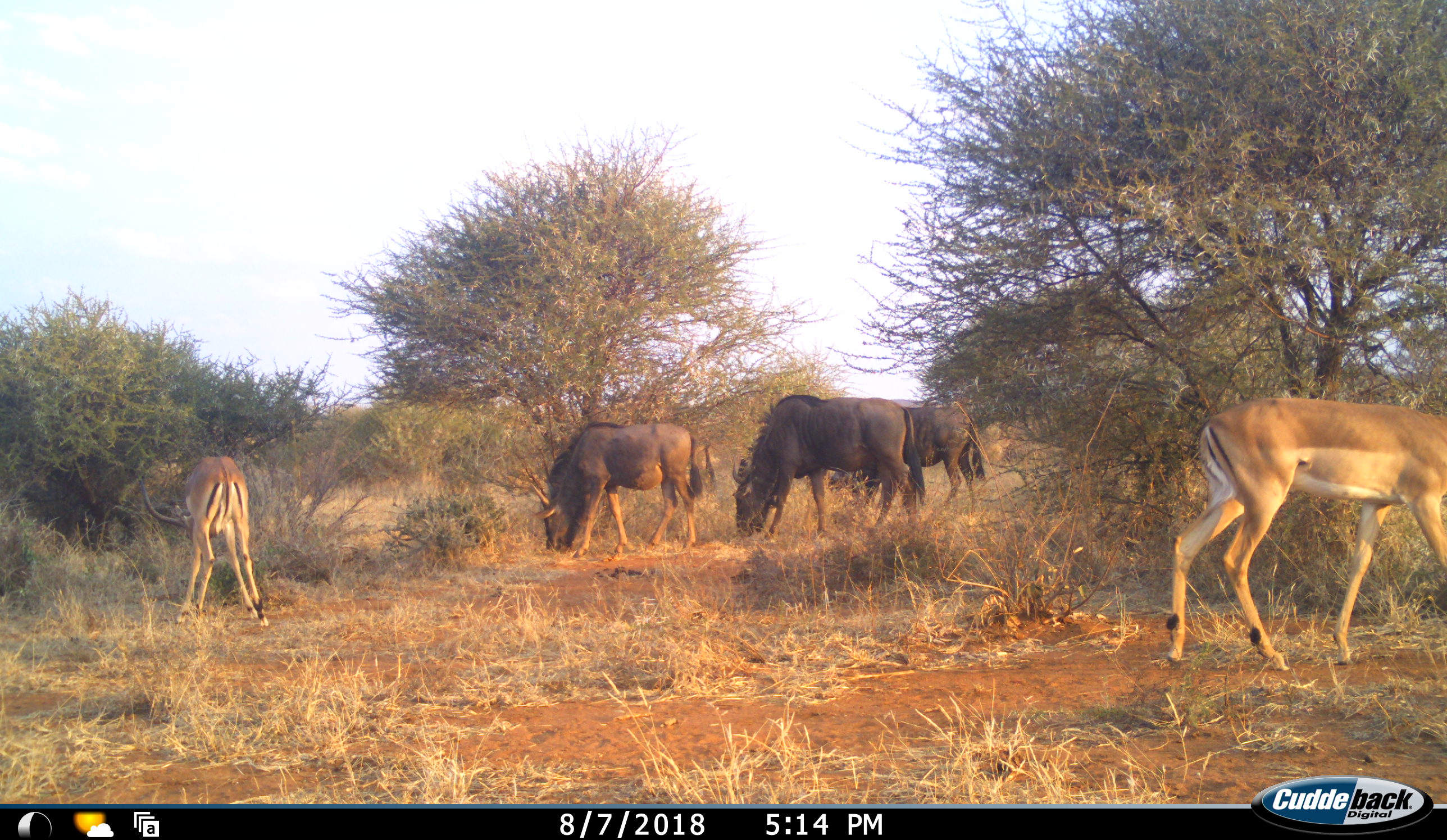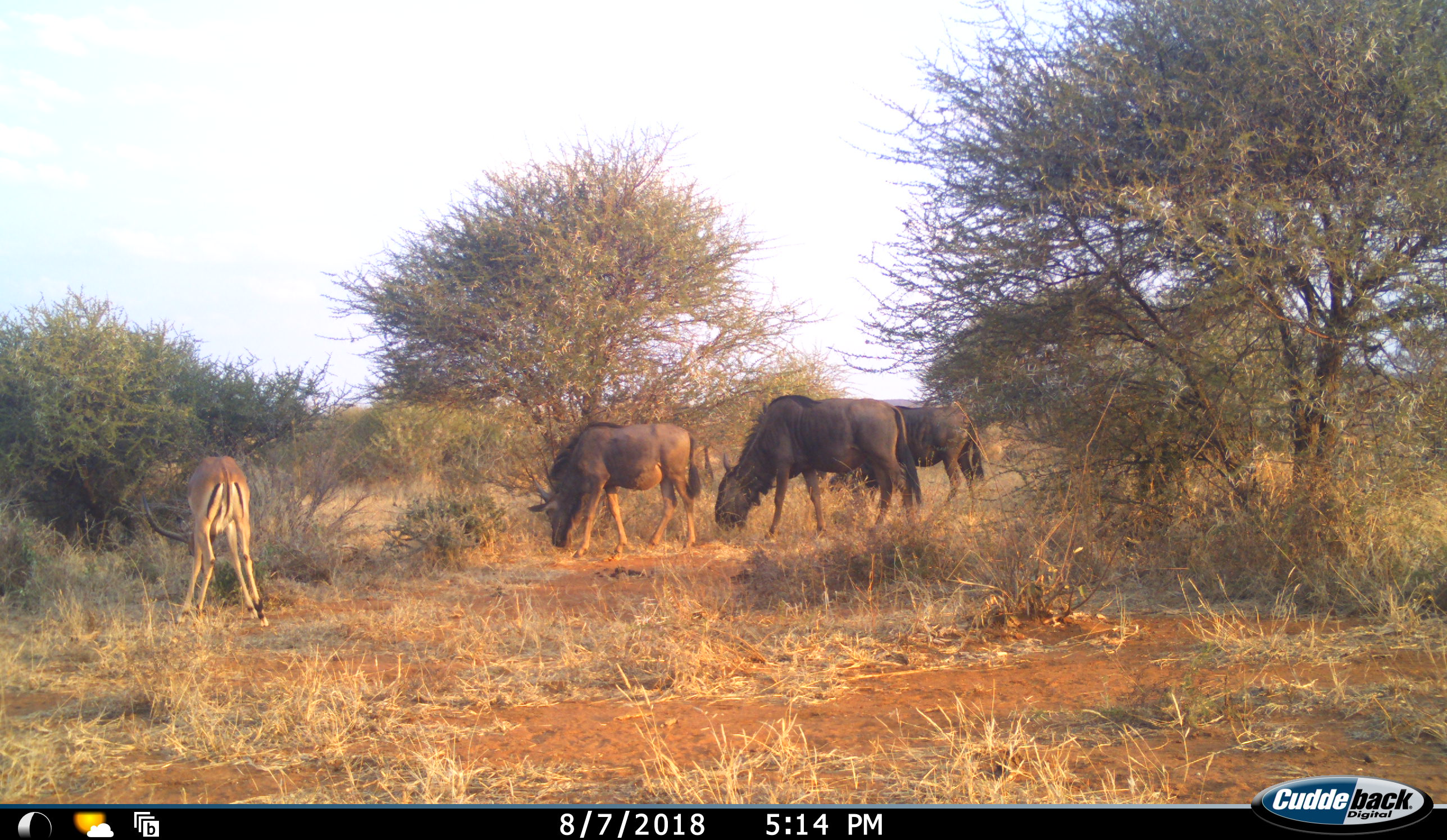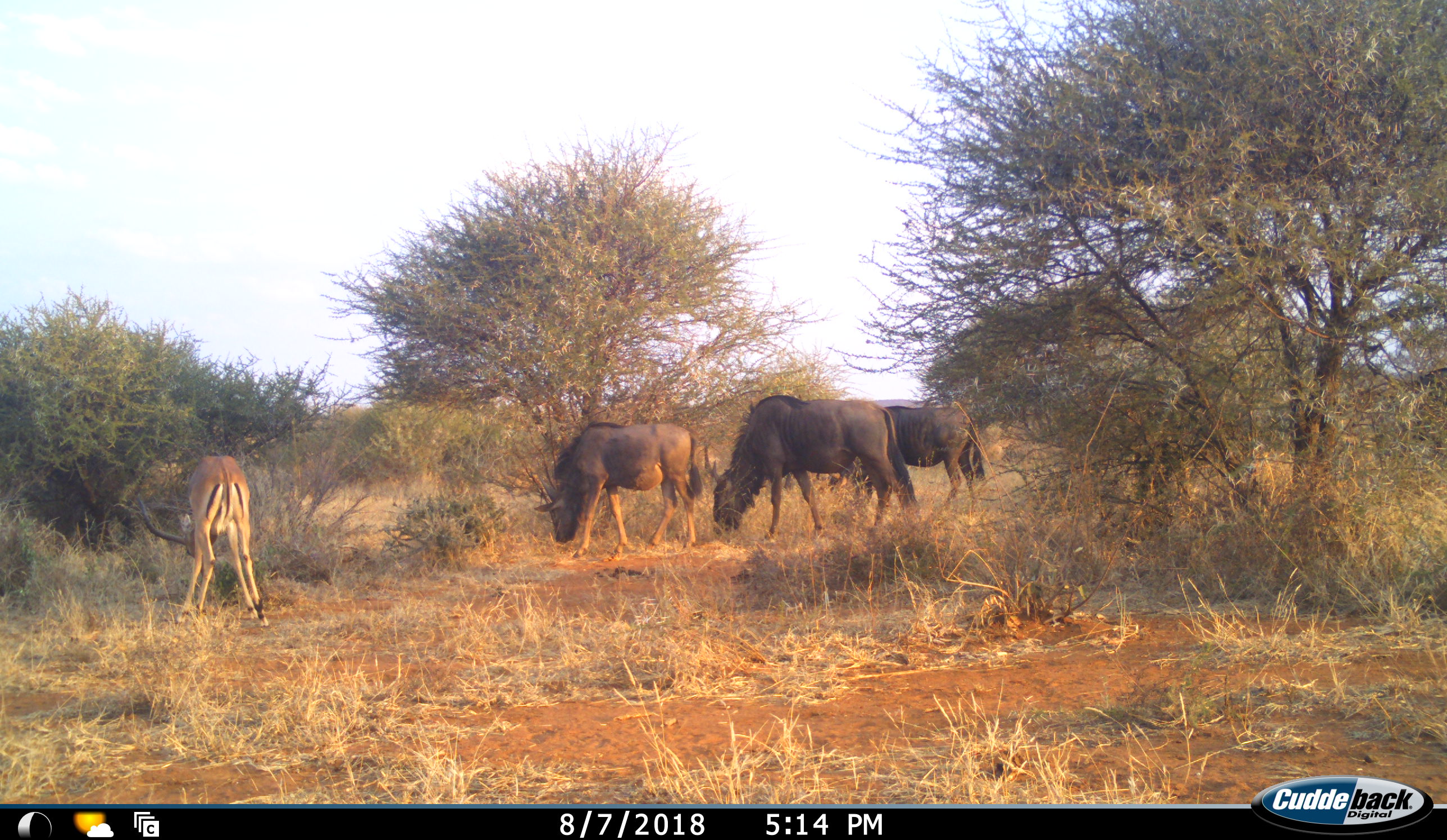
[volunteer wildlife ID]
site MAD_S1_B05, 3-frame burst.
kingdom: Animalia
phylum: Chordata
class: Mammalia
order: Artiodactyla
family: Bovidae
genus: Aepyceros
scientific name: Aepyceros melampus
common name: impala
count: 2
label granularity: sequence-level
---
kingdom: Animalia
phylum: Chordata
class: Mammalia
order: Artiodactyla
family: Bovidae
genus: Connochaetes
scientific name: Connochaetes taurinus taurinus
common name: blue wildebeest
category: wildebeestblue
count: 3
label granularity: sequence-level